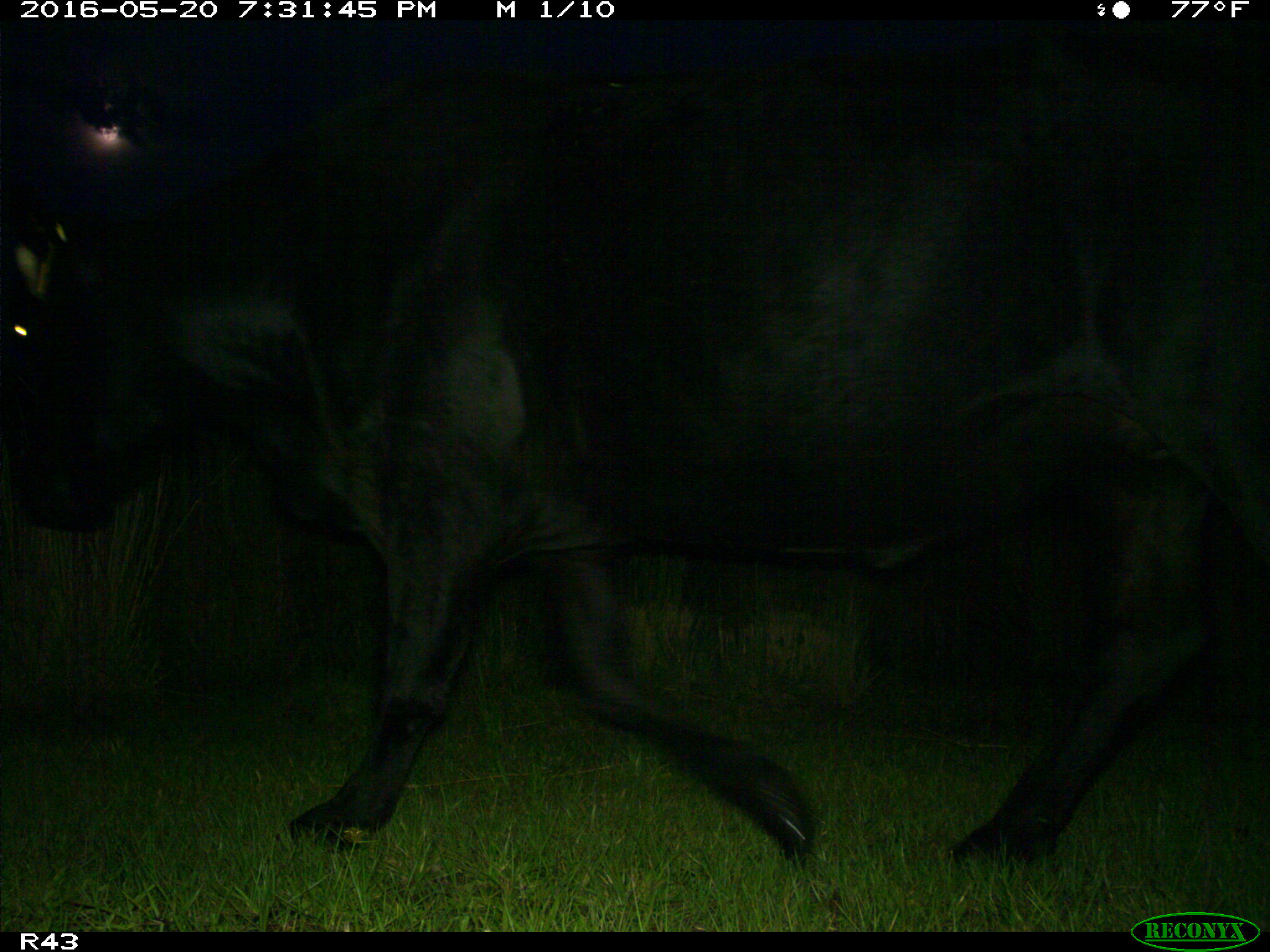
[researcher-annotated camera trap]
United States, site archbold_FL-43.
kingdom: Animalia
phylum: Chordata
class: Mammalia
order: Artiodactyla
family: Bovidae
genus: Bos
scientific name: Bos taurus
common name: domestic cow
Bos taurus (domestic cow).